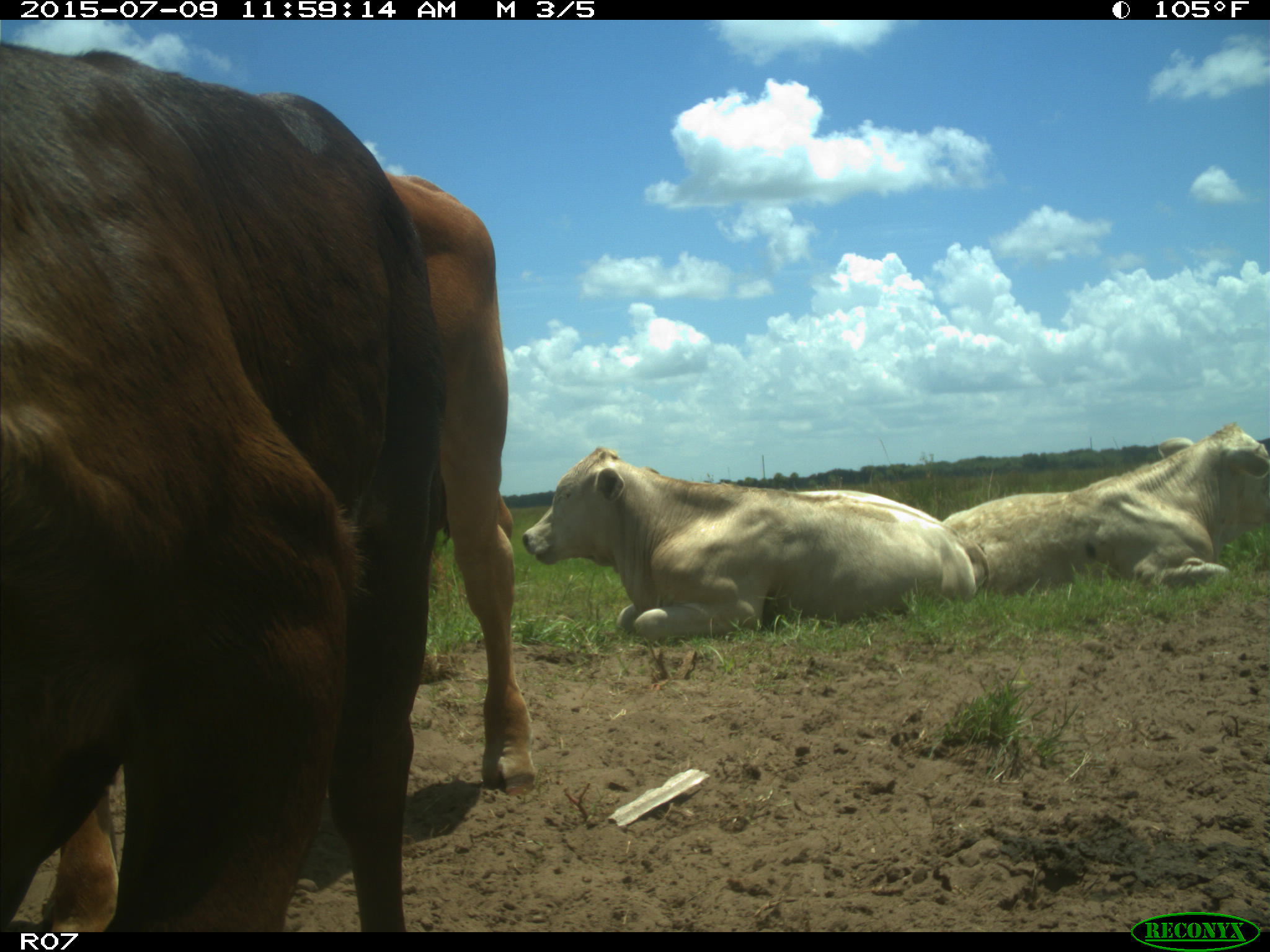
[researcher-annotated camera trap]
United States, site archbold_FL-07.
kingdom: Animalia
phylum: Chordata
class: Mammalia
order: Artiodactyla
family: Bovidae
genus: Bos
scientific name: Bos taurus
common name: domestic cow